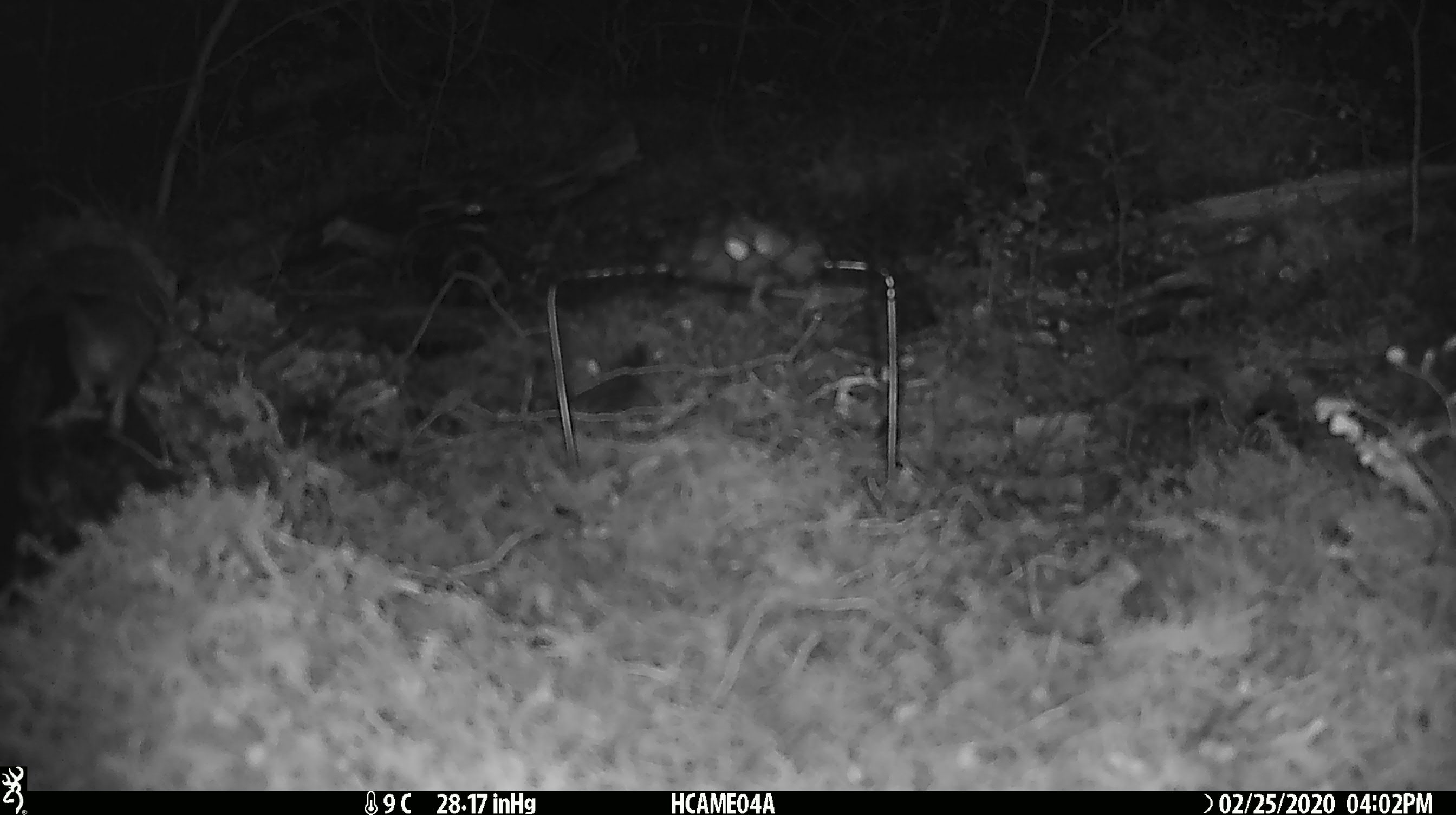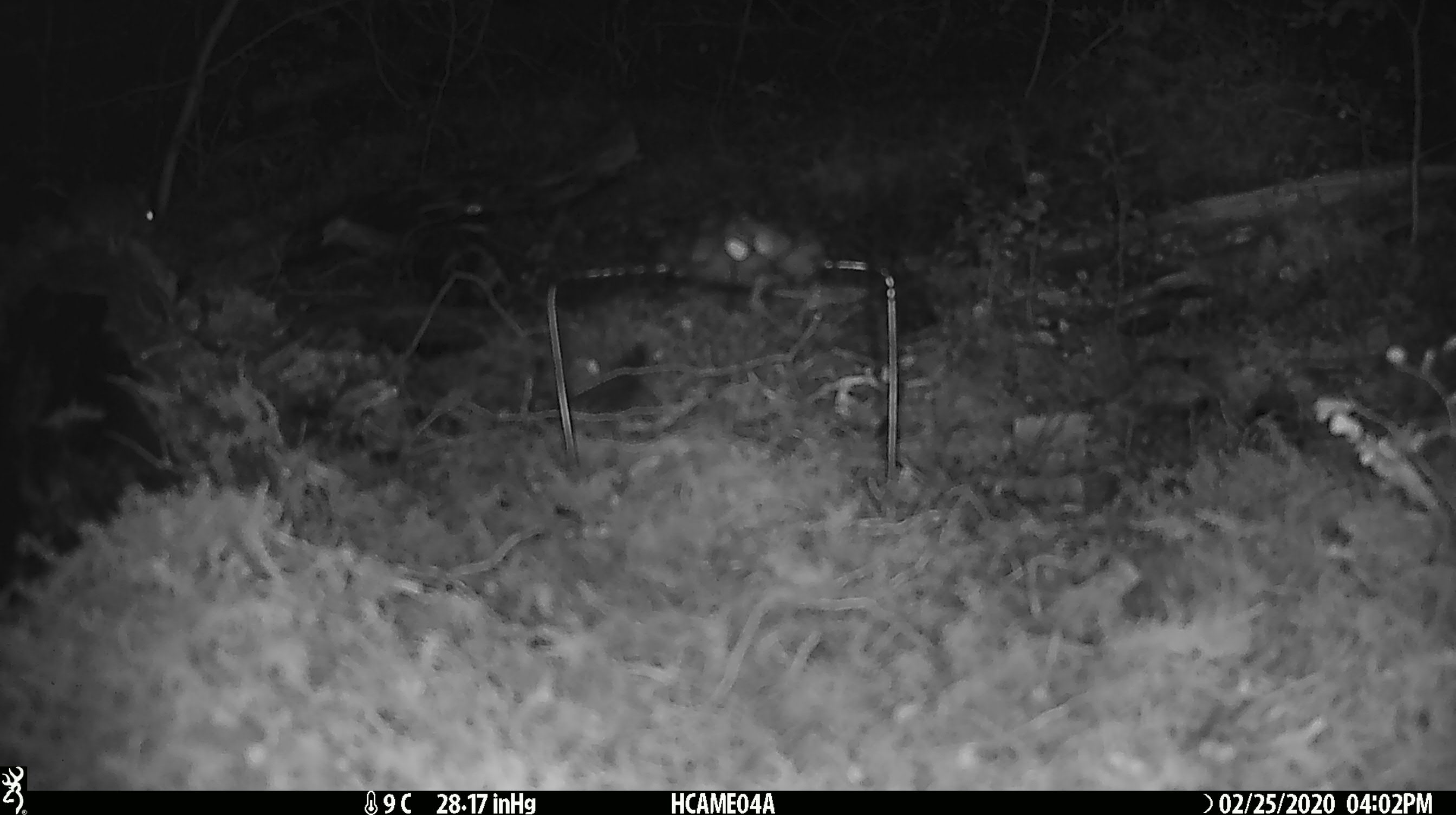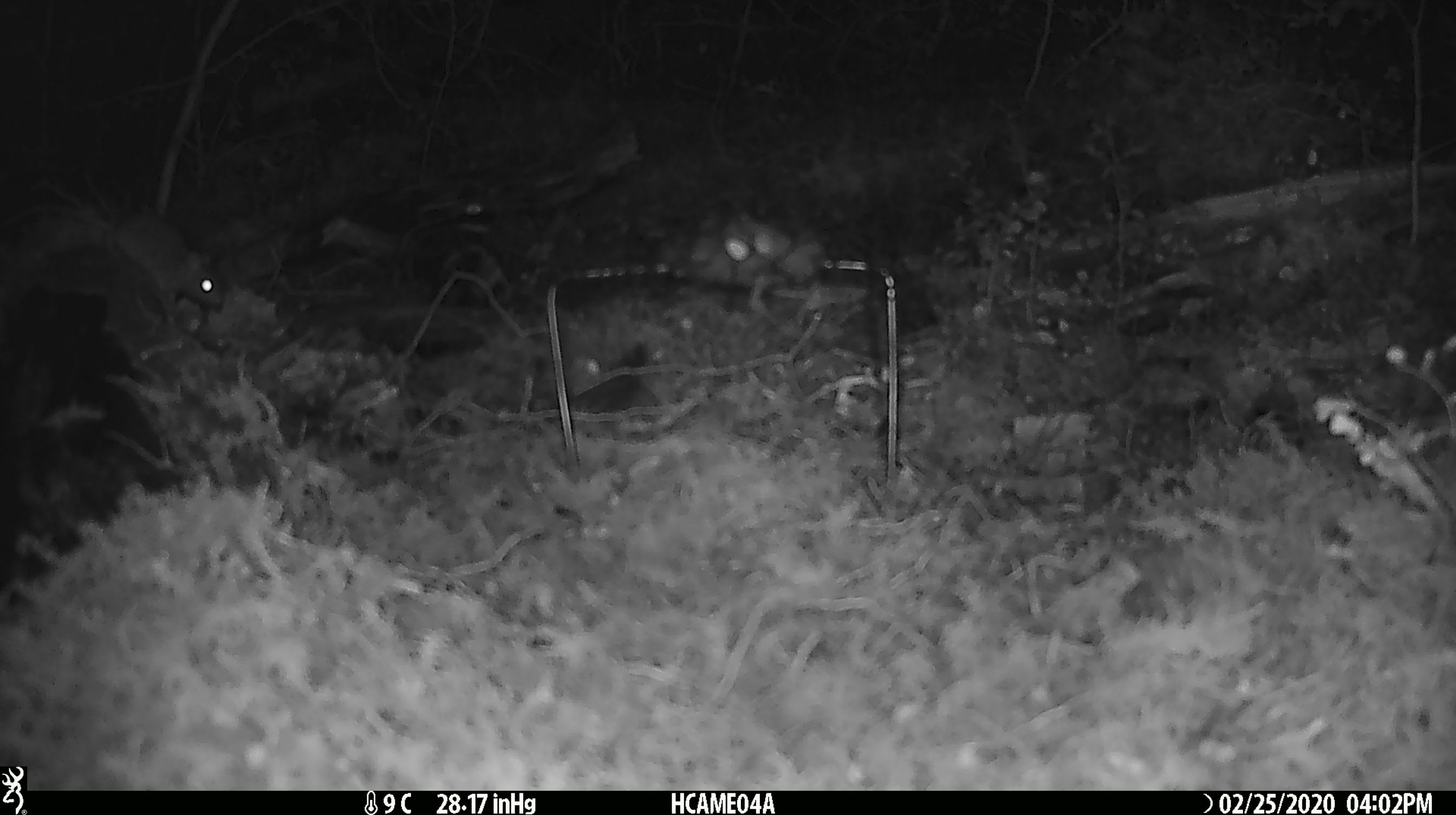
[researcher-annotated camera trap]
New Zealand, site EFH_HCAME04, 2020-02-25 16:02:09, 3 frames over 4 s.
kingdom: Animalia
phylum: Chordata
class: Mammalia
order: Rodentia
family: Muridae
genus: Mus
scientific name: Mus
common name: mouse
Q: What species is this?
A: Mouse (Mus).